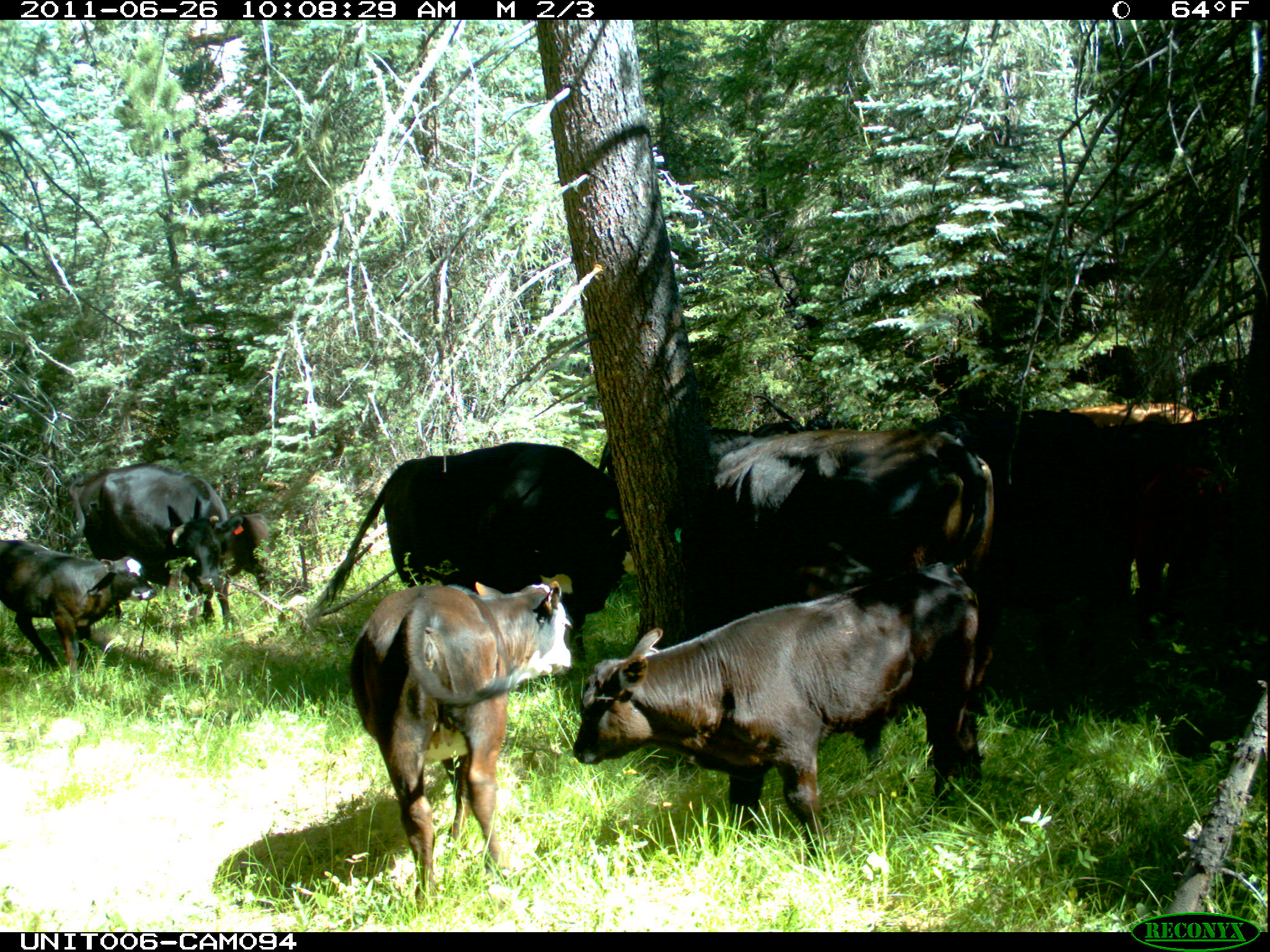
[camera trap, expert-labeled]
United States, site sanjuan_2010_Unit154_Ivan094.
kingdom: Animalia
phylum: Chordata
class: Mammalia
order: Artiodactyla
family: Bovidae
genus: Bos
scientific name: Bos taurus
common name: domestic cow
Bos taurus (domestic cow).